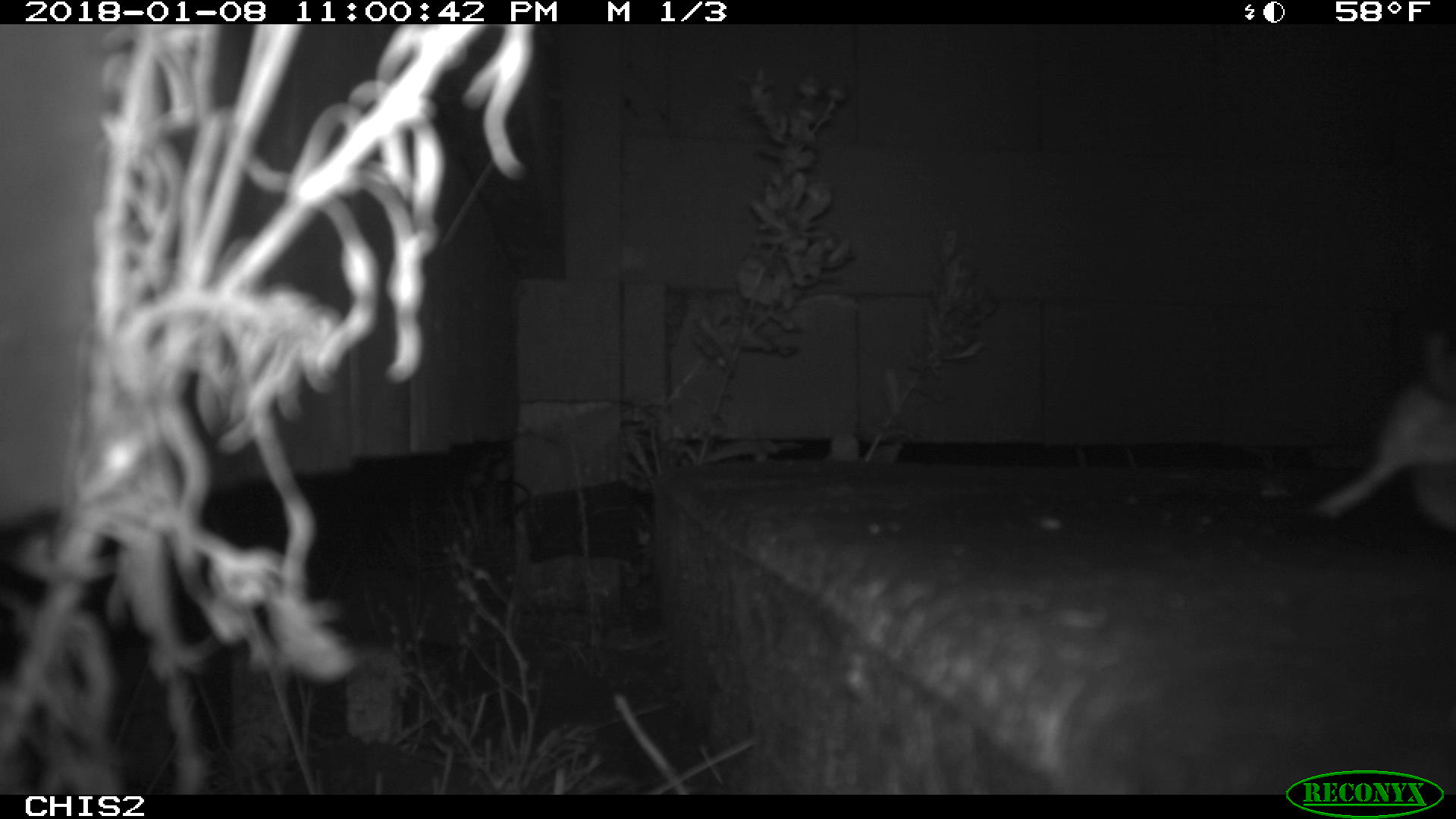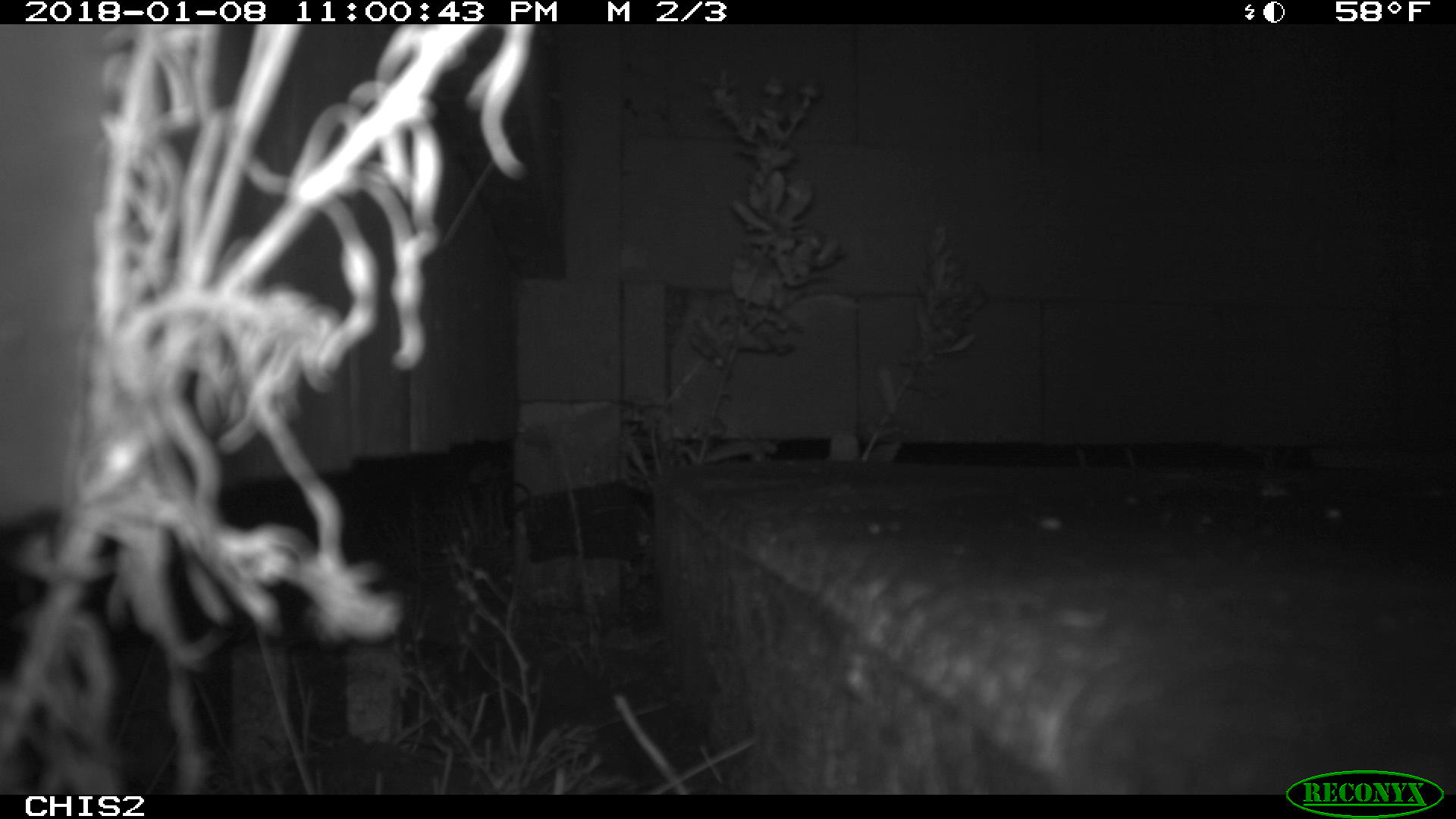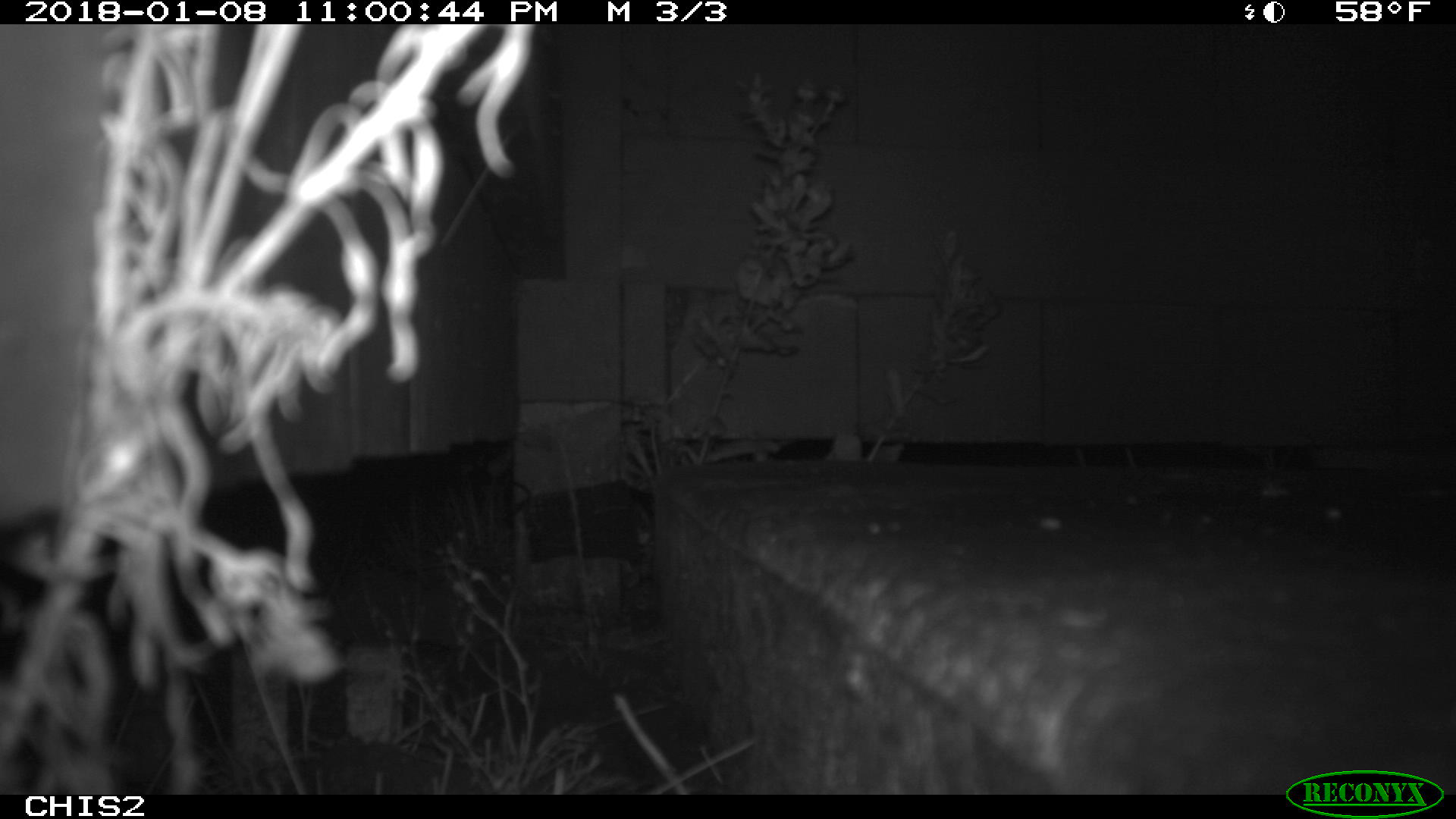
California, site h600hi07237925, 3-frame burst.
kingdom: Animalia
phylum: Chordata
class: Mammalia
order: Rodentia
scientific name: Rodentia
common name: rodent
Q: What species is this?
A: Rodent (Rodentia).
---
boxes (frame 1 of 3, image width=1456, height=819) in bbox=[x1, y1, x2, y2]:
rodent: bbox=[1312, 326, 1455, 529]